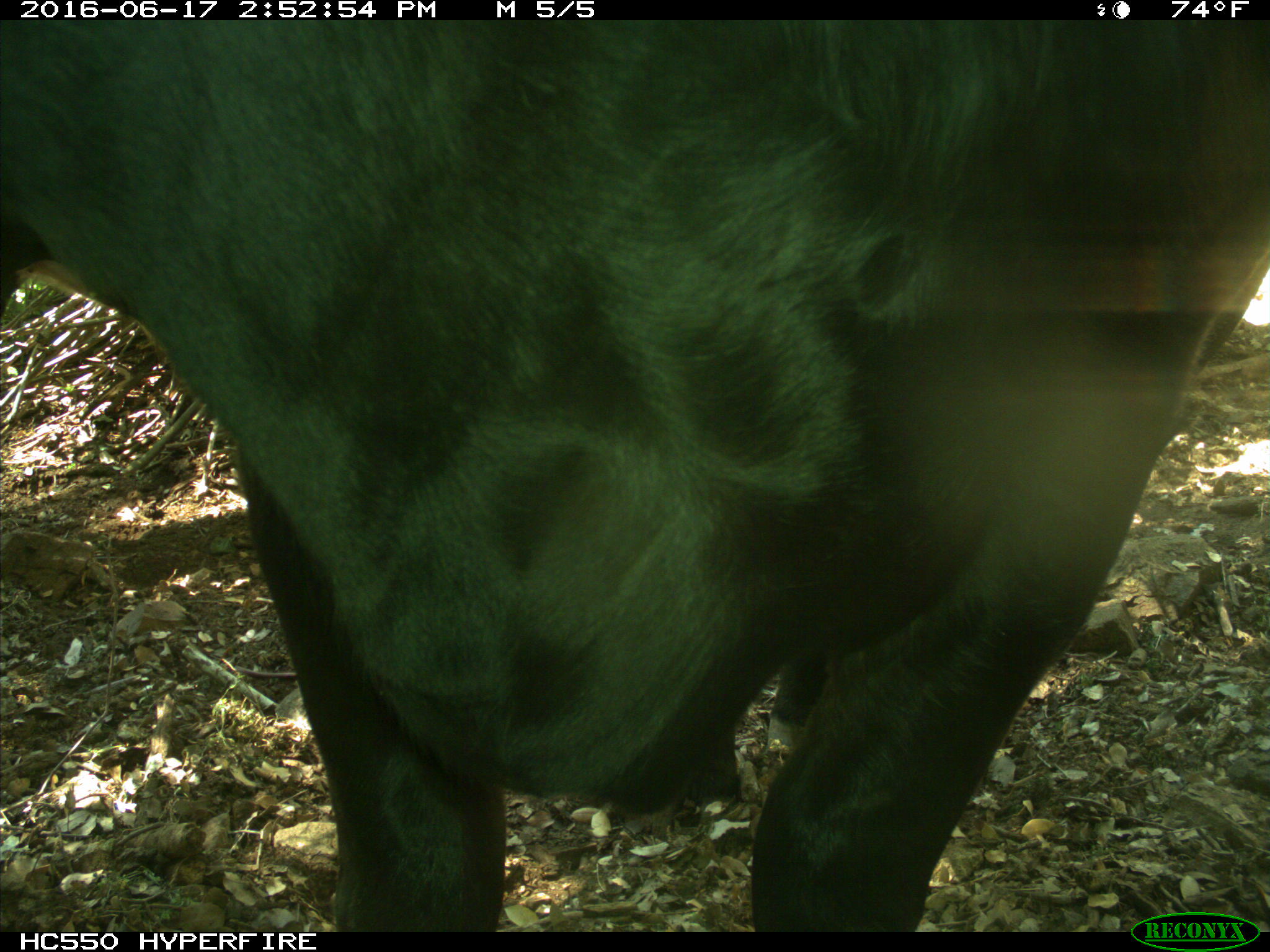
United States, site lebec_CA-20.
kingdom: Animalia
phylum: Chordata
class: Mammalia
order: Artiodactyla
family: Bovidae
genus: Bos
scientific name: Bos taurus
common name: domestic cow